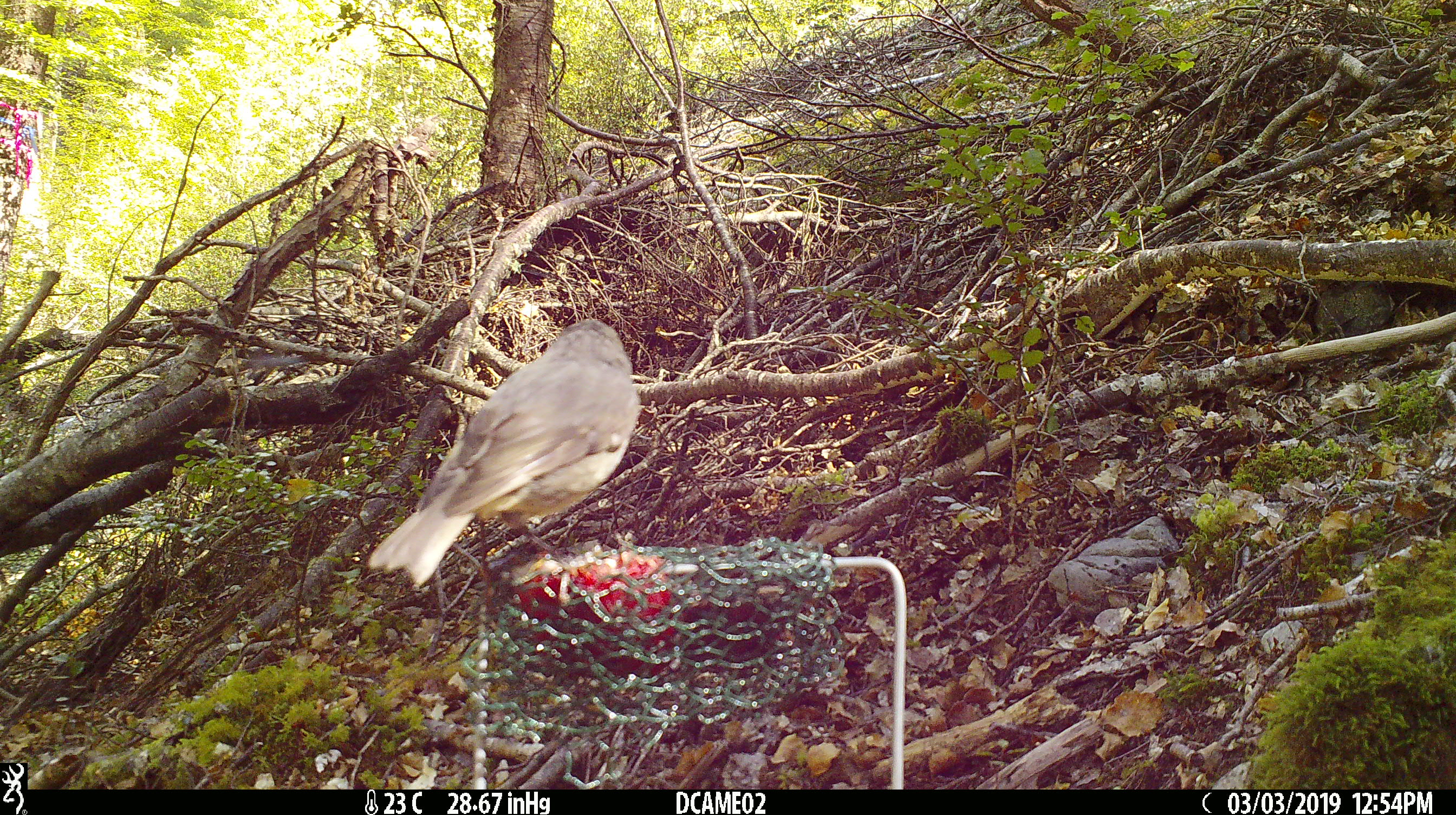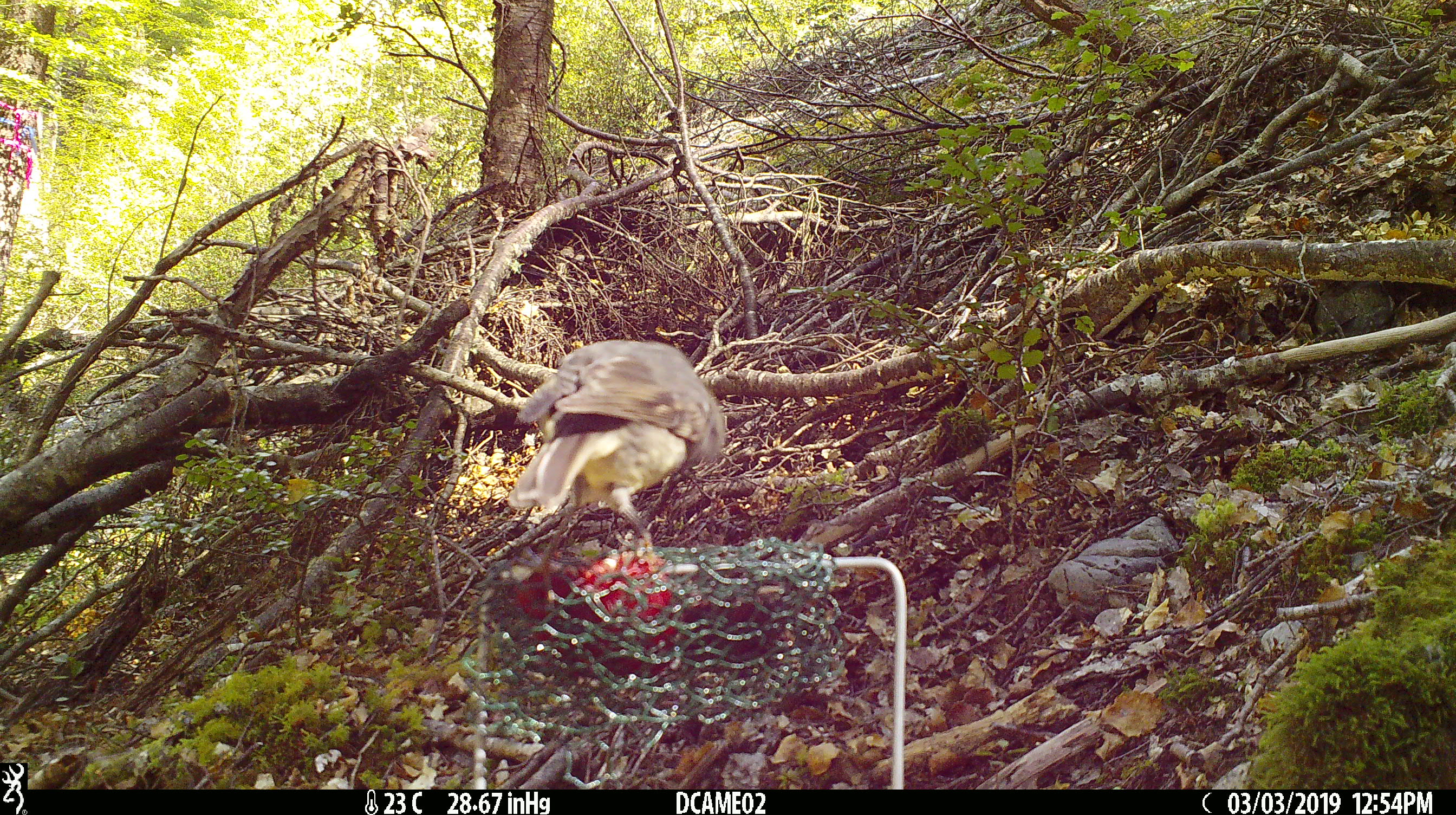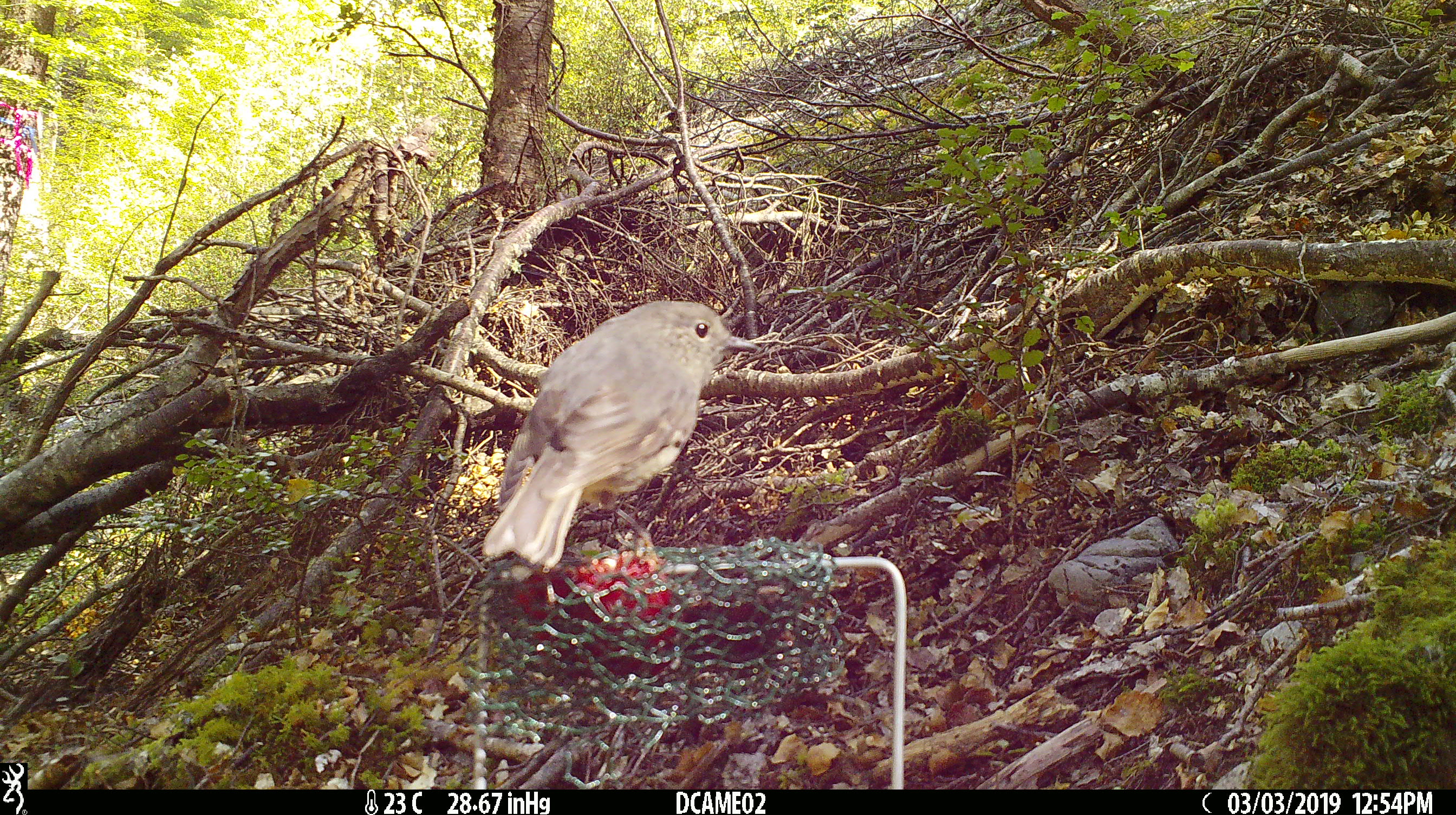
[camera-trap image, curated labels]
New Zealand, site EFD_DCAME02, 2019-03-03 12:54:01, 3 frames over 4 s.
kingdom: Animalia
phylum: Chordata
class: Aves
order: Passeriformes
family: Petroicidae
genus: Petroica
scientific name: Petroica australis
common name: new zealand robin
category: robin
Robin (new zealand robin) (Petroica australis).